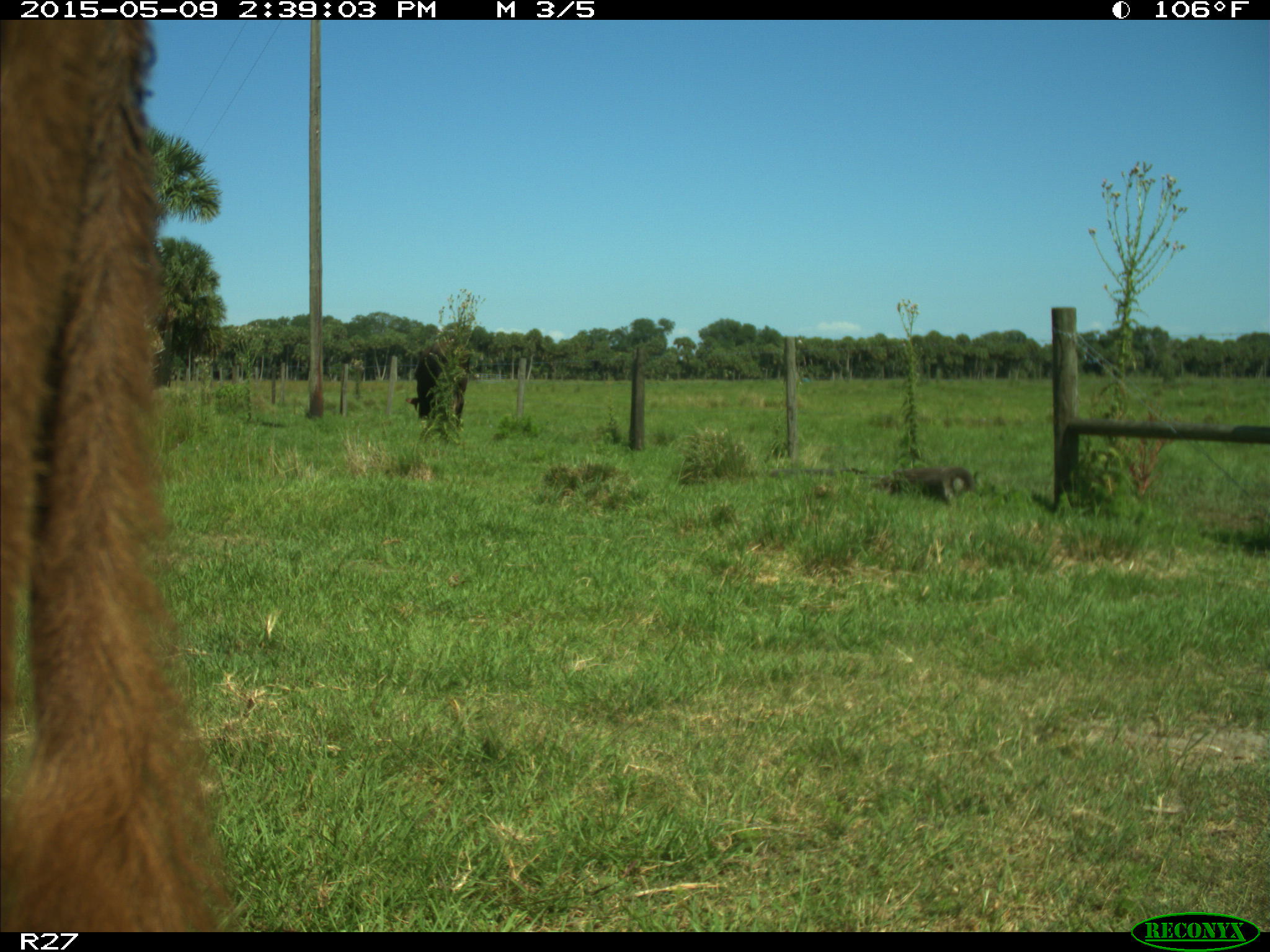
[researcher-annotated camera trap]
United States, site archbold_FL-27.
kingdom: Animalia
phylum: Chordata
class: Mammalia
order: Artiodactyla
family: Bovidae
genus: Bos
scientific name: Bos taurus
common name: domestic cow